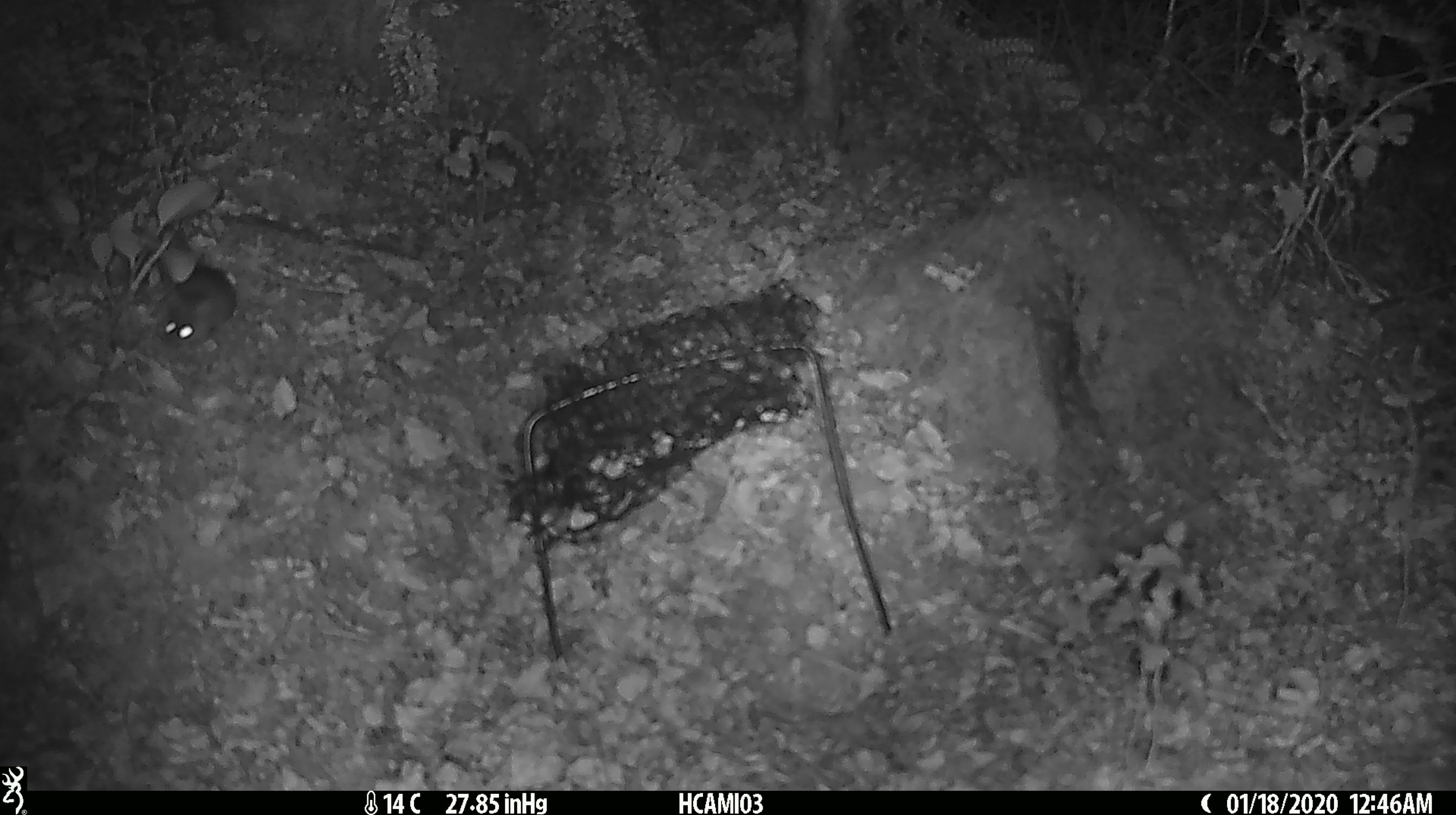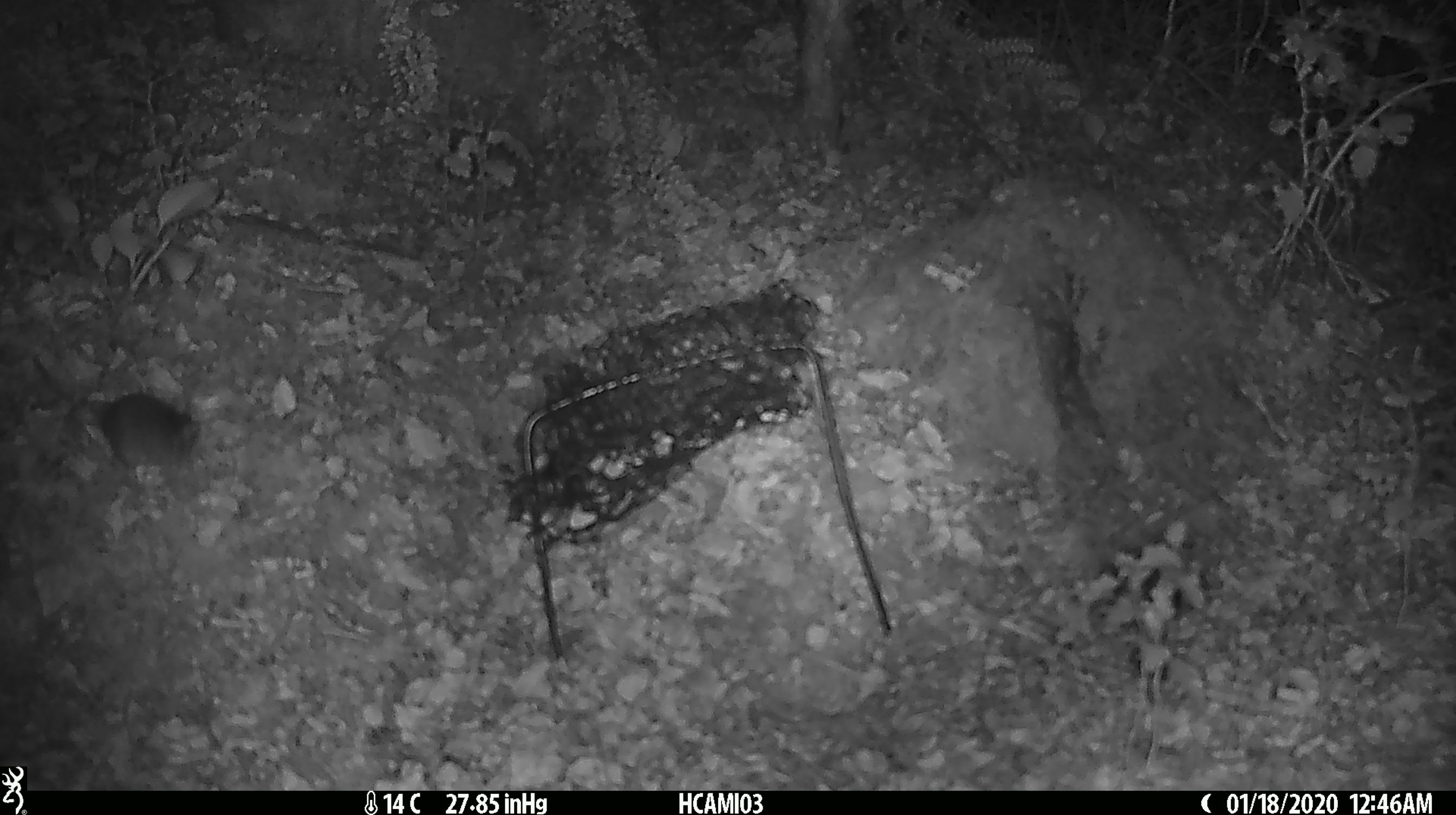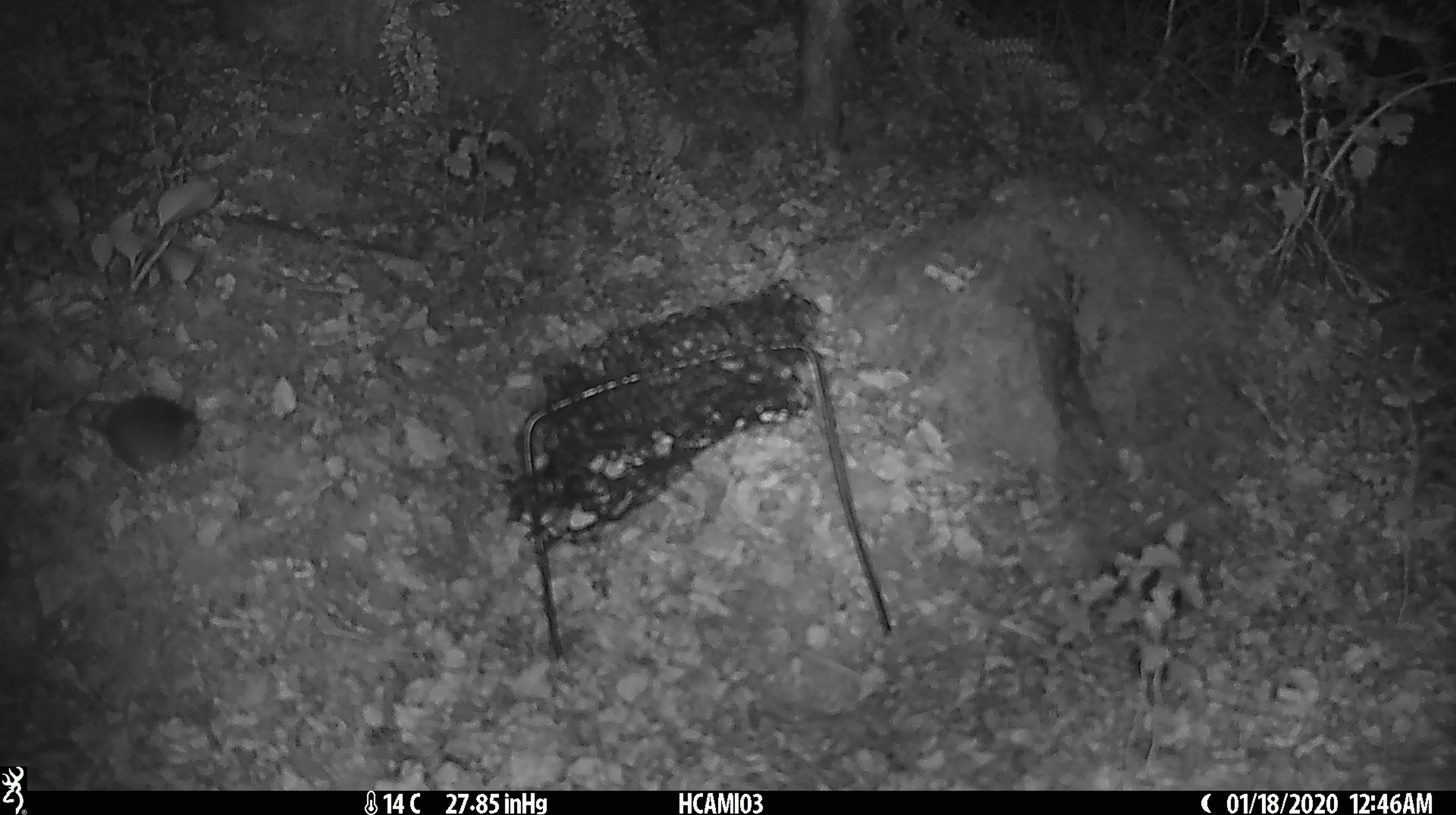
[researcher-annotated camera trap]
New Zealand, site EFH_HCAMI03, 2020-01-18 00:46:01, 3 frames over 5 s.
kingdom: Animalia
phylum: Chordata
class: Mammalia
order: Rodentia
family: Muridae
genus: Mus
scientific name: Mus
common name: mouse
Mouse (Mus).